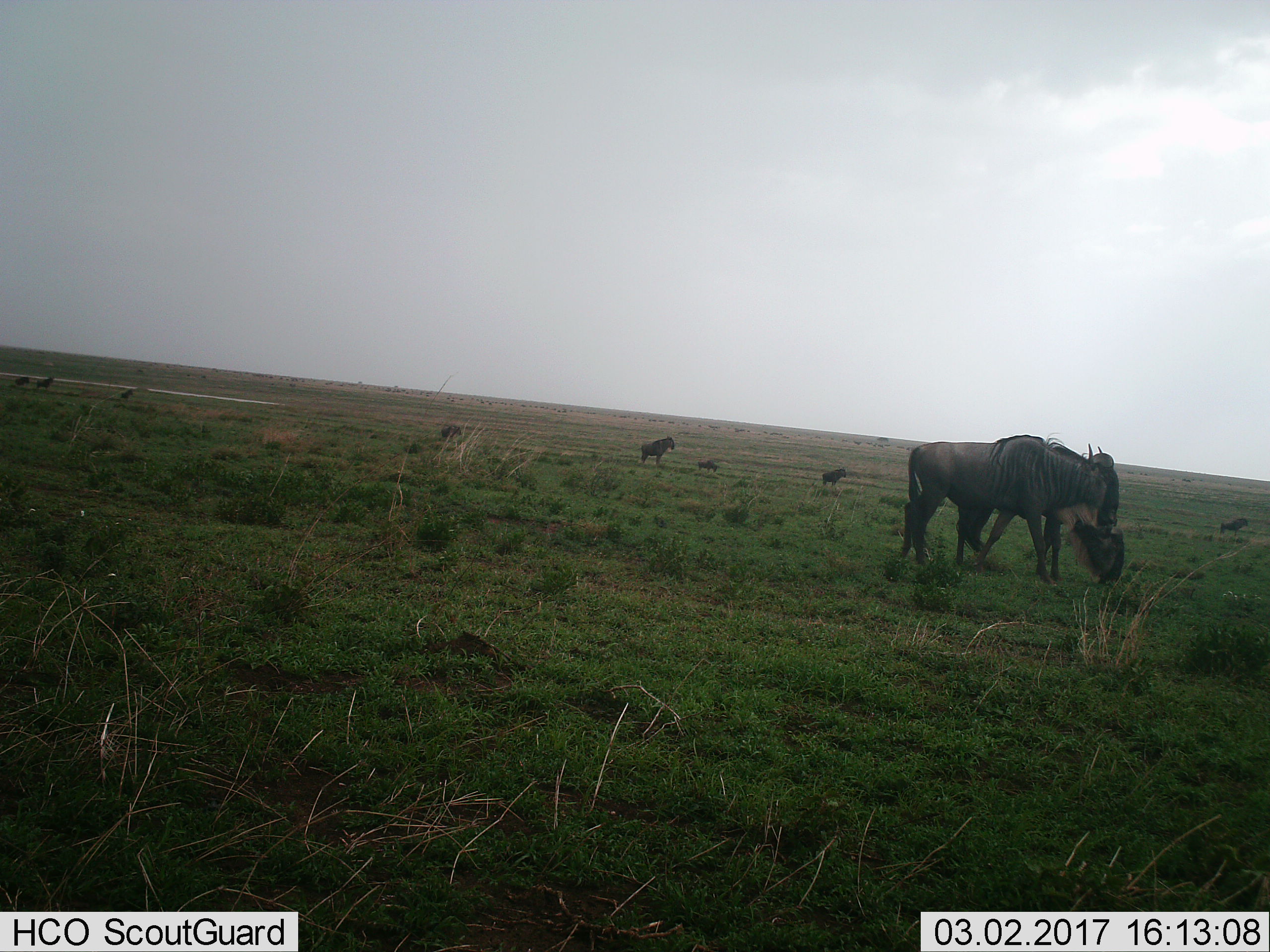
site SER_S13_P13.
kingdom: Animalia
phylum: Chordata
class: Mammalia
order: Artiodactyla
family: Bovidae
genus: Connochaetes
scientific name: Connochaetes taurinus taurinus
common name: blue wildebeest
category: wildebeestblue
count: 11-50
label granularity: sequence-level